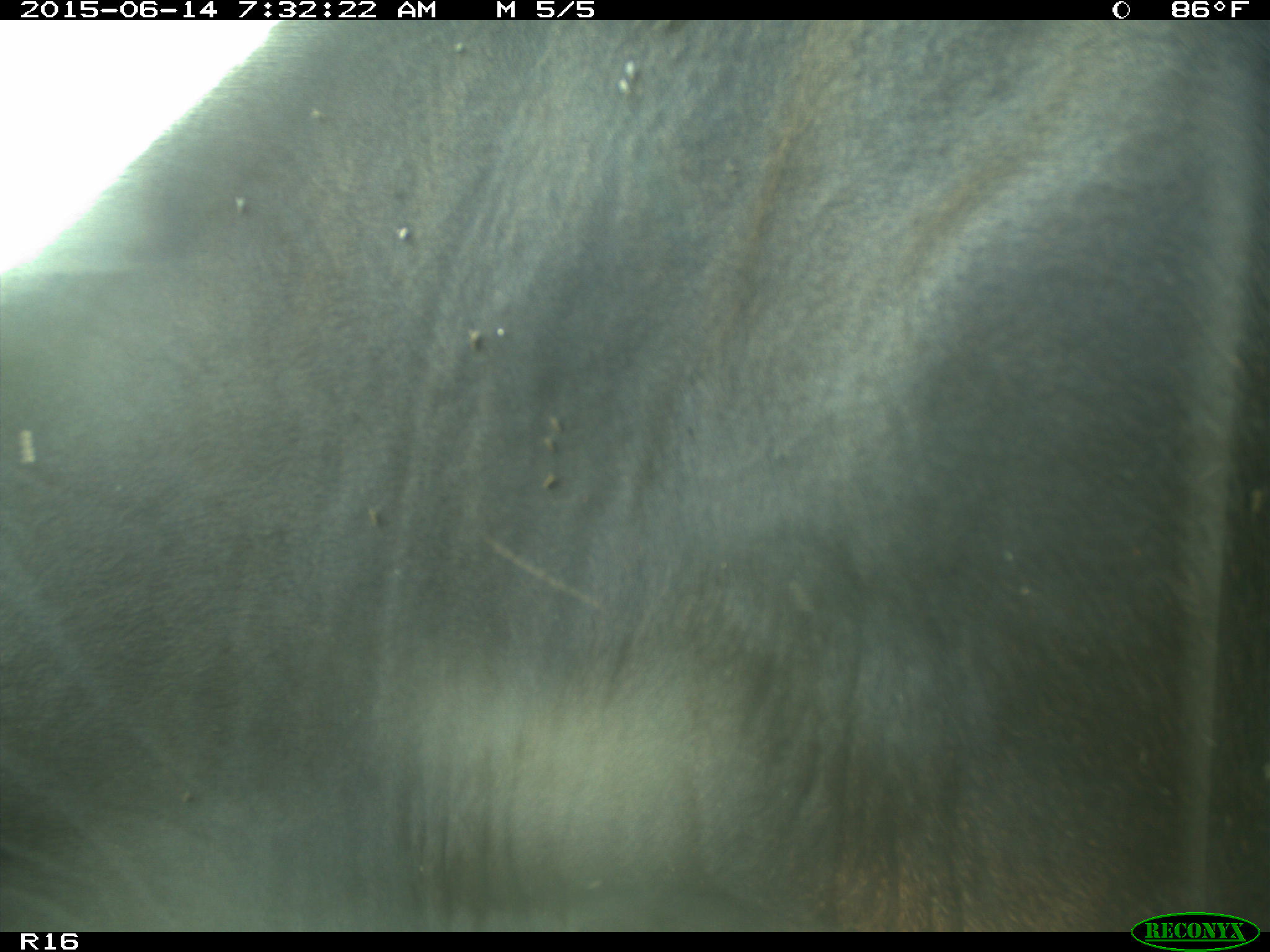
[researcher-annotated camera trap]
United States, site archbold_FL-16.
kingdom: Animalia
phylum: Chordata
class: Mammalia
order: Artiodactyla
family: Bovidae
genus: Bos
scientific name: Bos taurus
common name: domestic cow